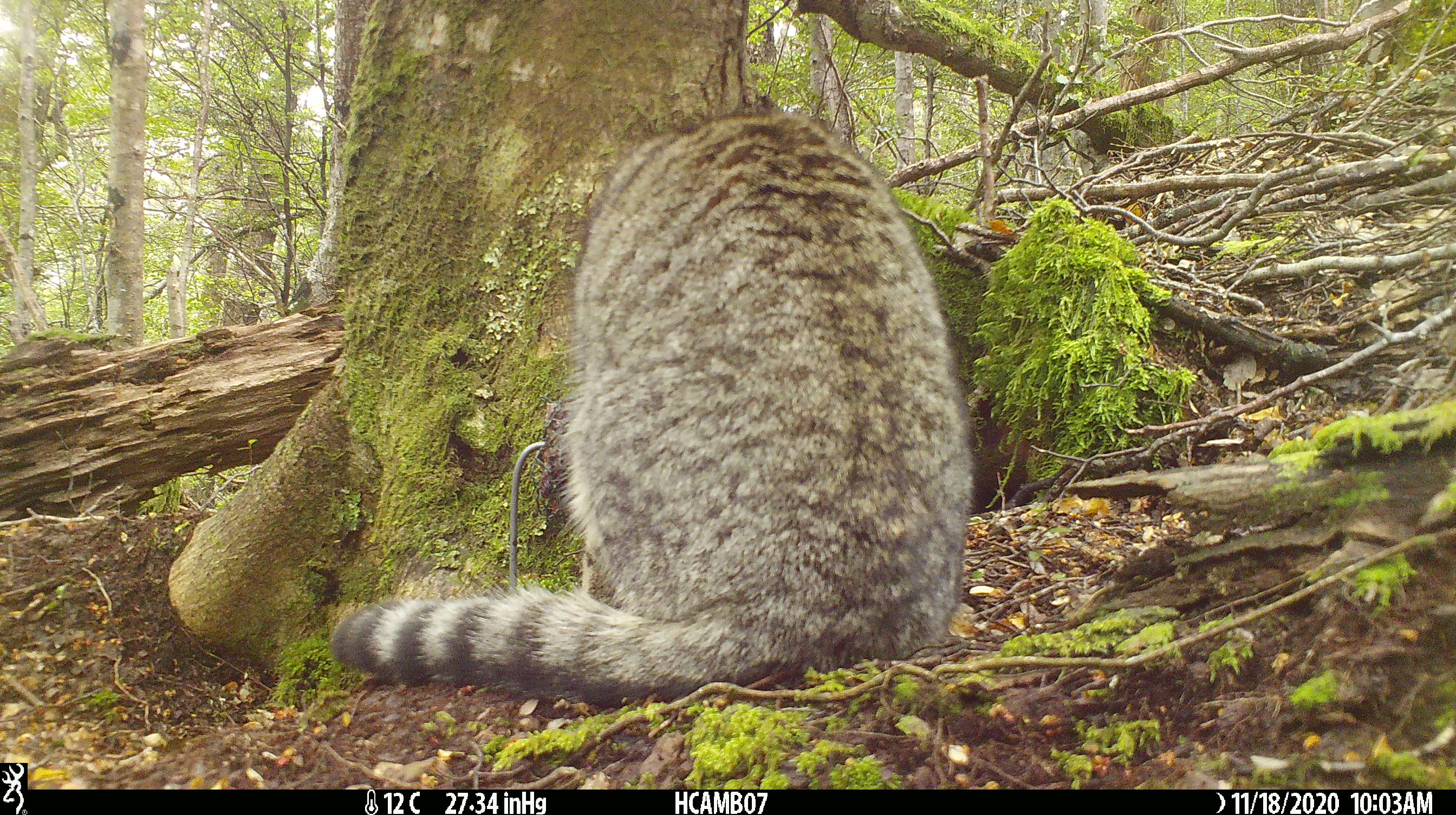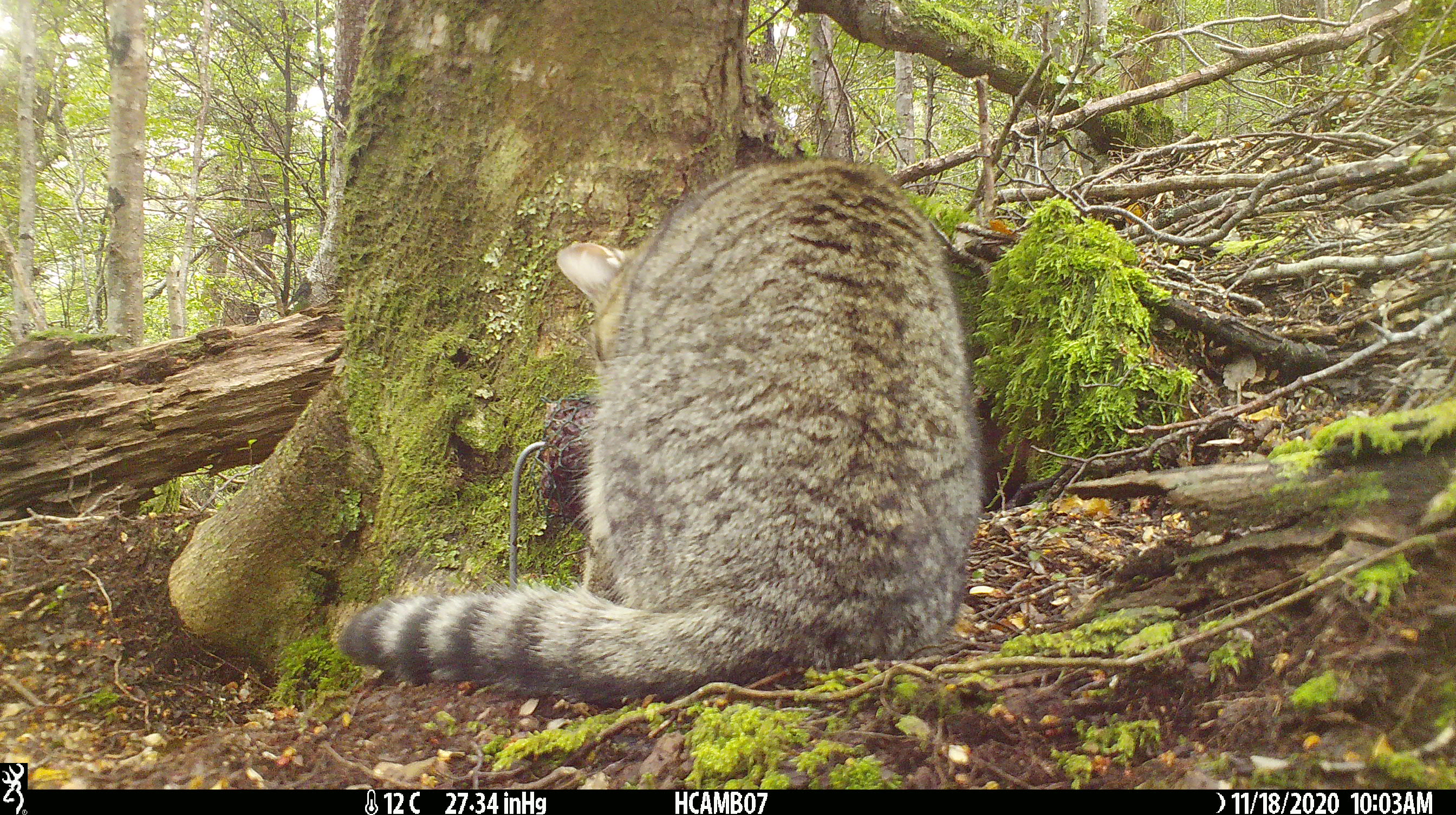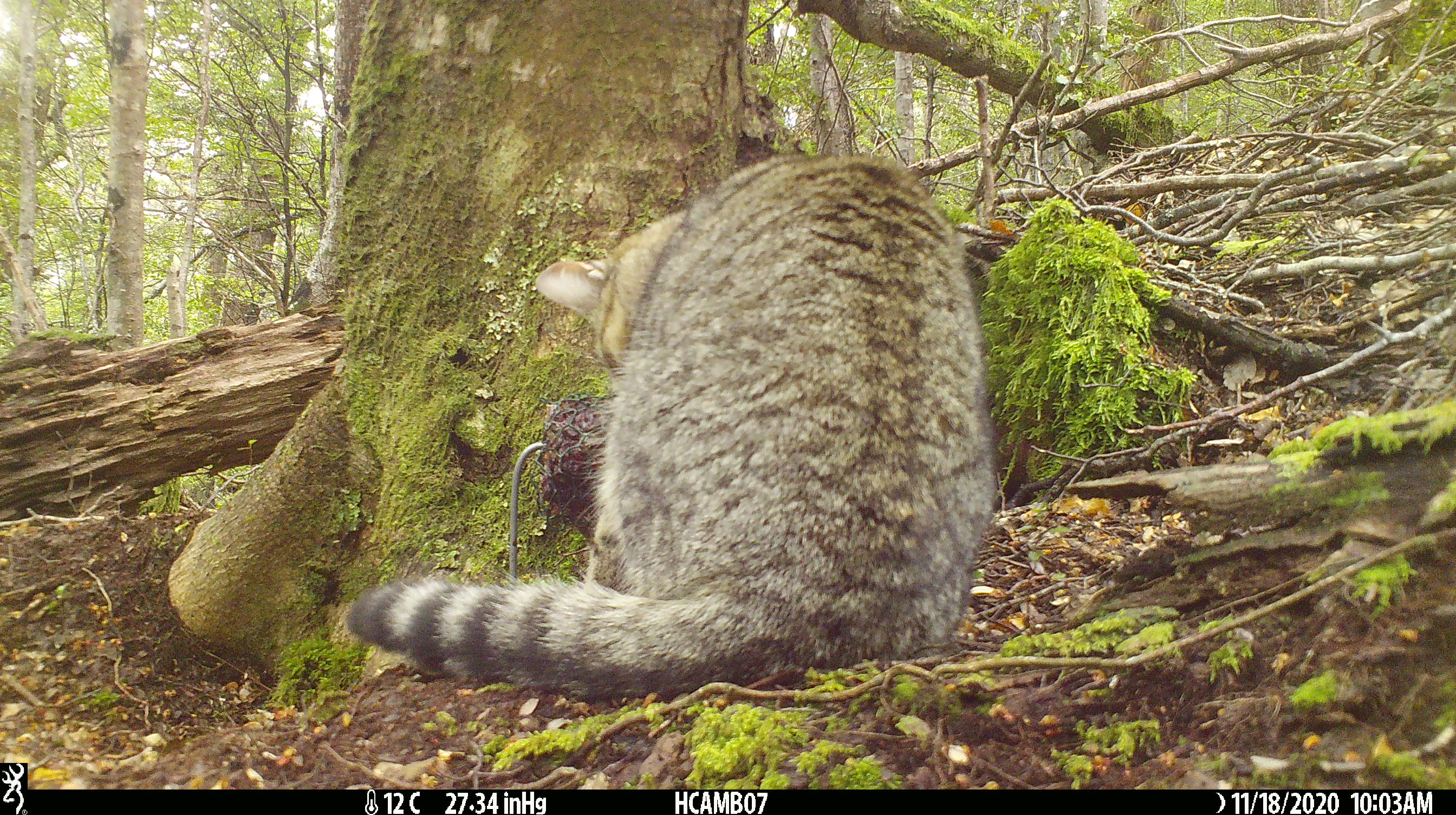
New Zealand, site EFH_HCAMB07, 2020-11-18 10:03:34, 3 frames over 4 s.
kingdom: Animalia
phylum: Chordata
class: Mammalia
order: Carnivora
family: Felidae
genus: Felis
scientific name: Felis catus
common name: domestic cat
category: cat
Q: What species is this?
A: Cat (domestic cat) (Felis catus).